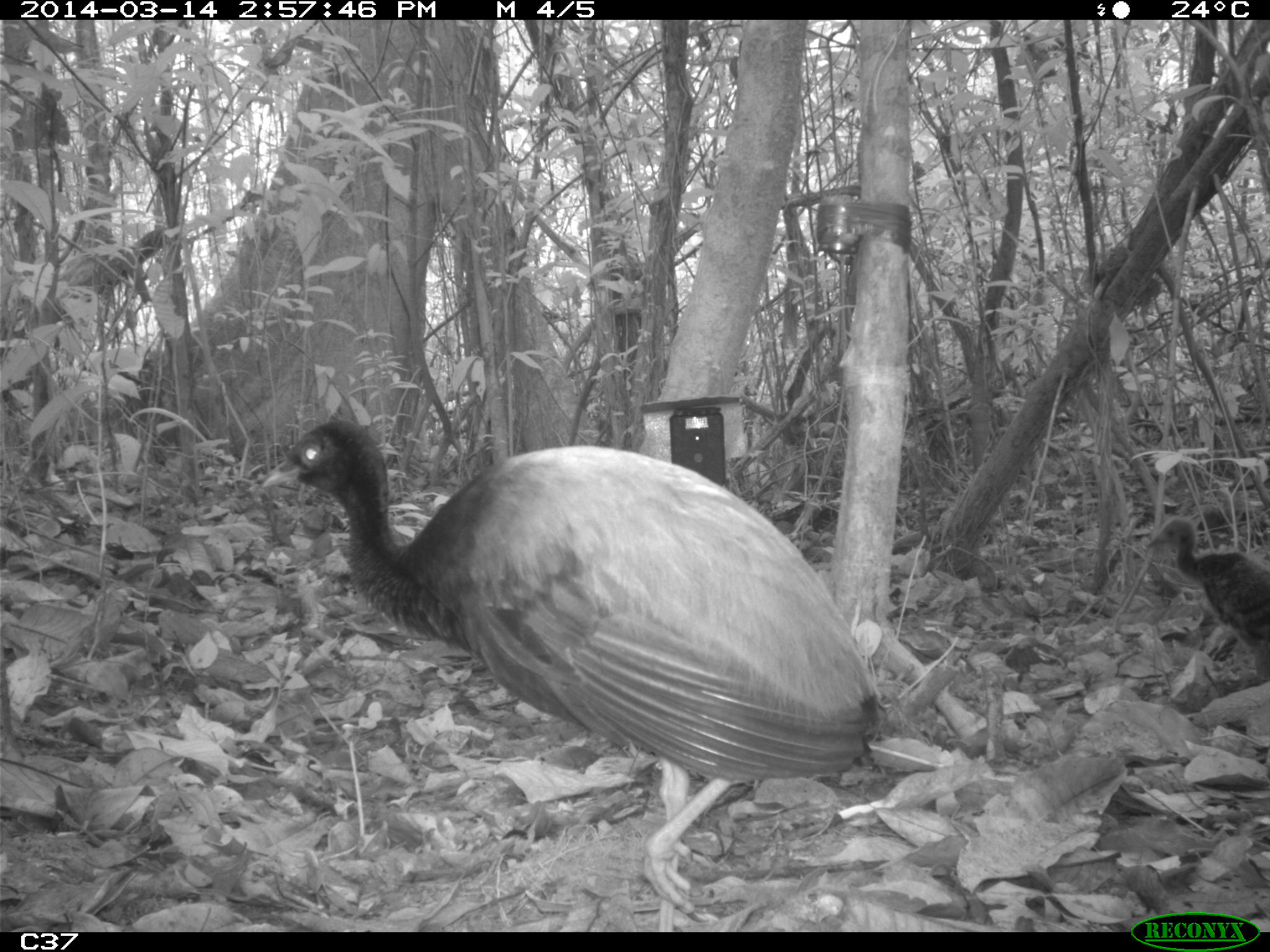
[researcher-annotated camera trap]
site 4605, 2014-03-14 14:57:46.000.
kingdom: Animalia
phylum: Chordata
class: Aves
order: Gruiformes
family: Psophiidae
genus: Psophia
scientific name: Psophia crepitans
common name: gray-winged trumpeter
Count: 3.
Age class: adult.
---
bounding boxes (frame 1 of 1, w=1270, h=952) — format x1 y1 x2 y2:
psophia crepitans: 254 416 892 931; 1141 517 1270 687